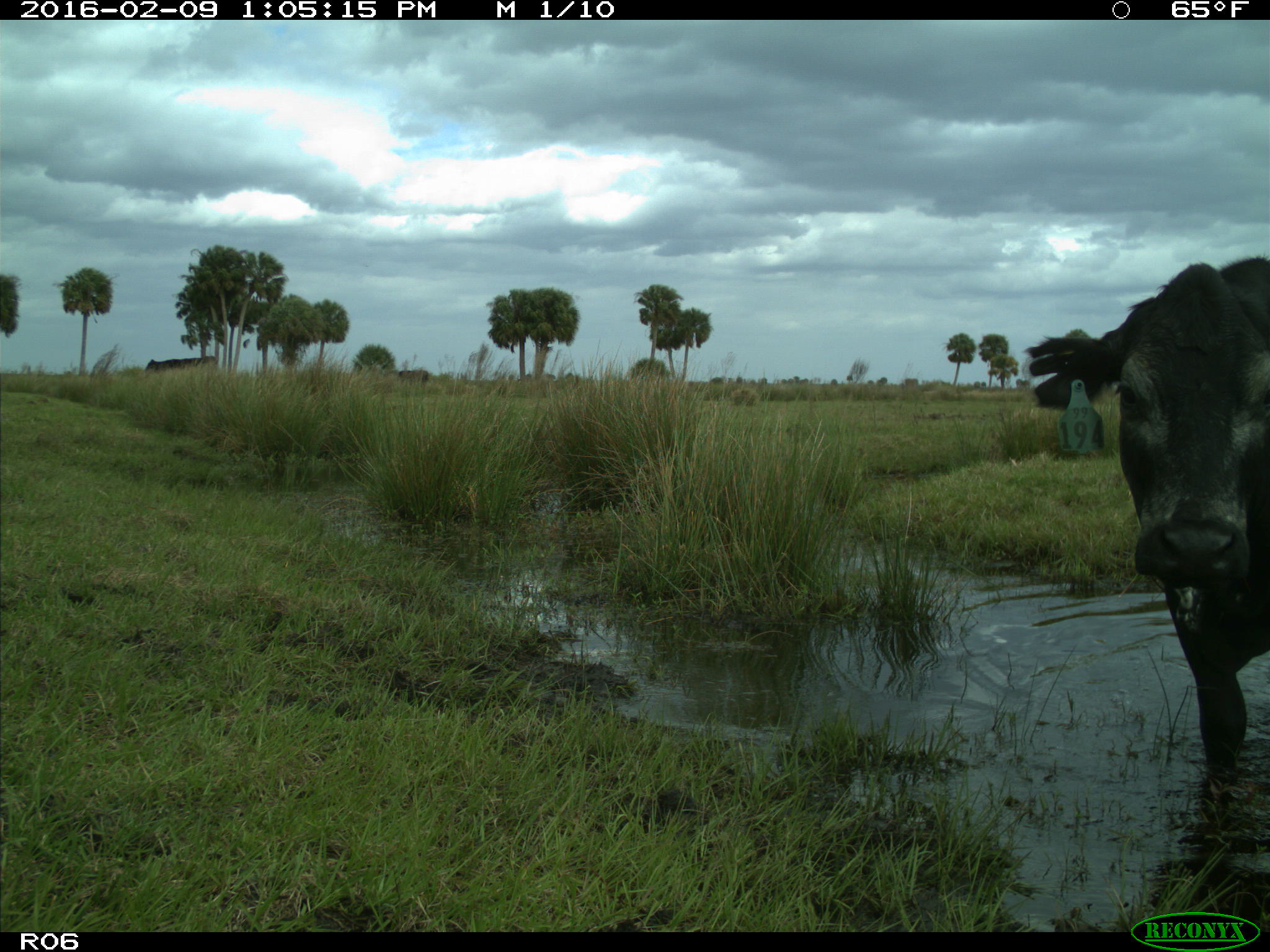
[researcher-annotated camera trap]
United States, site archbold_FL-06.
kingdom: Animalia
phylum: Chordata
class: Mammalia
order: Artiodactyla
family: Bovidae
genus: Bos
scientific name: Bos taurus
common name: domestic cow